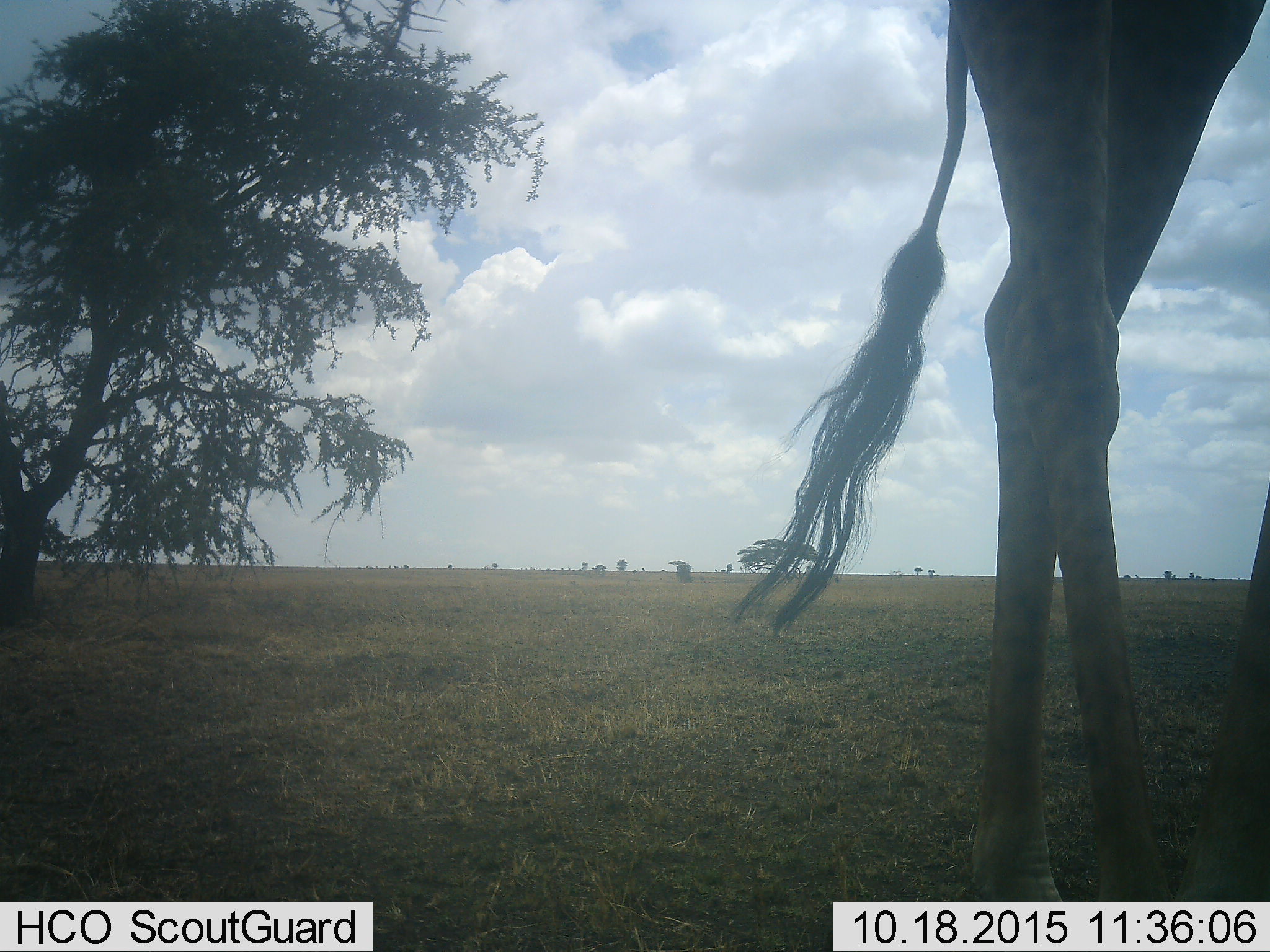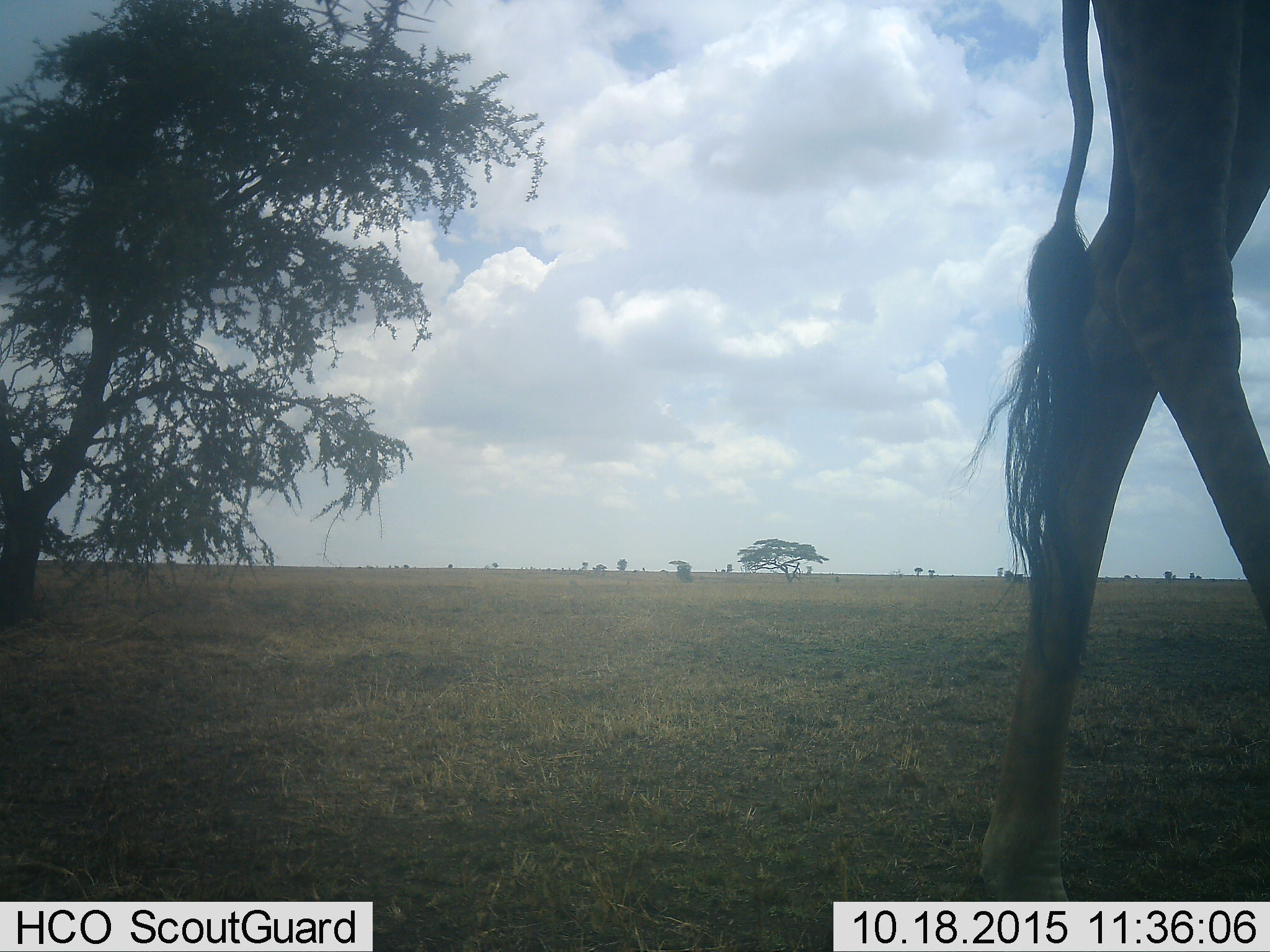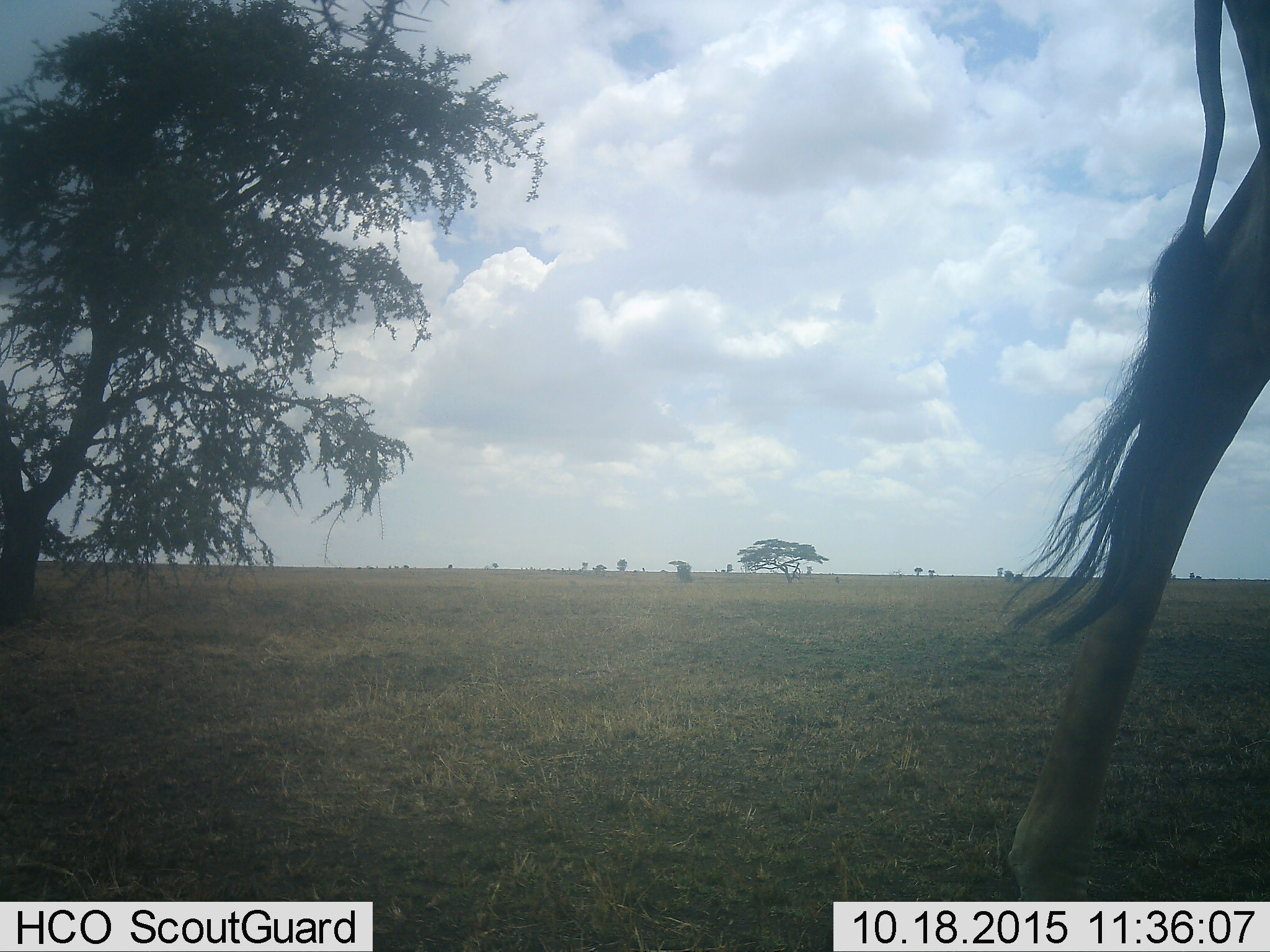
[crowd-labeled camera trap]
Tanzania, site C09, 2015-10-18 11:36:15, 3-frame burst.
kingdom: Animalia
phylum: Chordata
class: Mammalia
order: Artiodactyla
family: Giraffidae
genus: Giraffa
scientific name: Giraffa camelopardalis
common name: giraffe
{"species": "giraffe (Giraffa camelopardalis)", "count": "1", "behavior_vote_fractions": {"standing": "19%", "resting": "0%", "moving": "81%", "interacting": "0%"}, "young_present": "0%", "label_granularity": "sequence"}